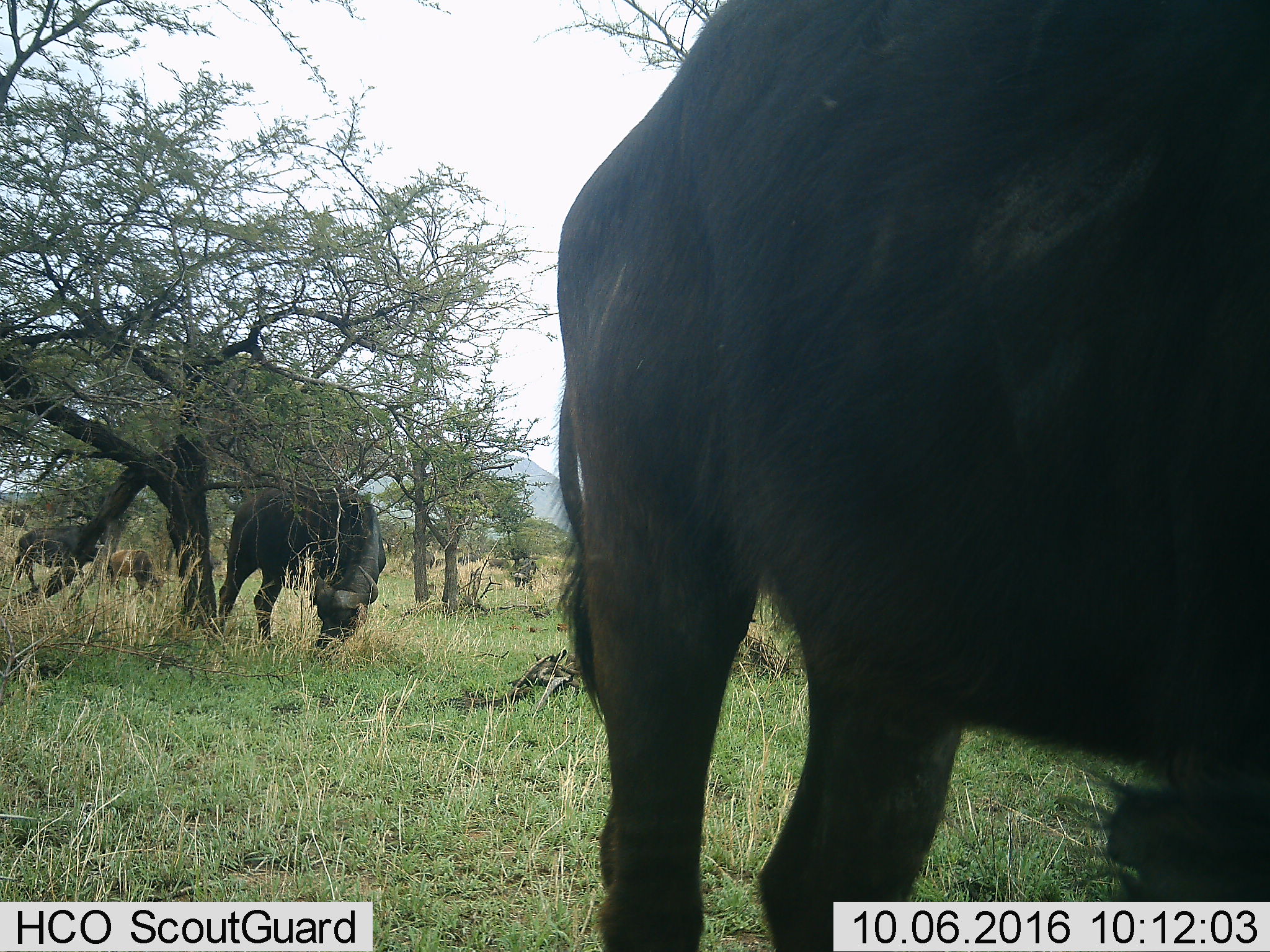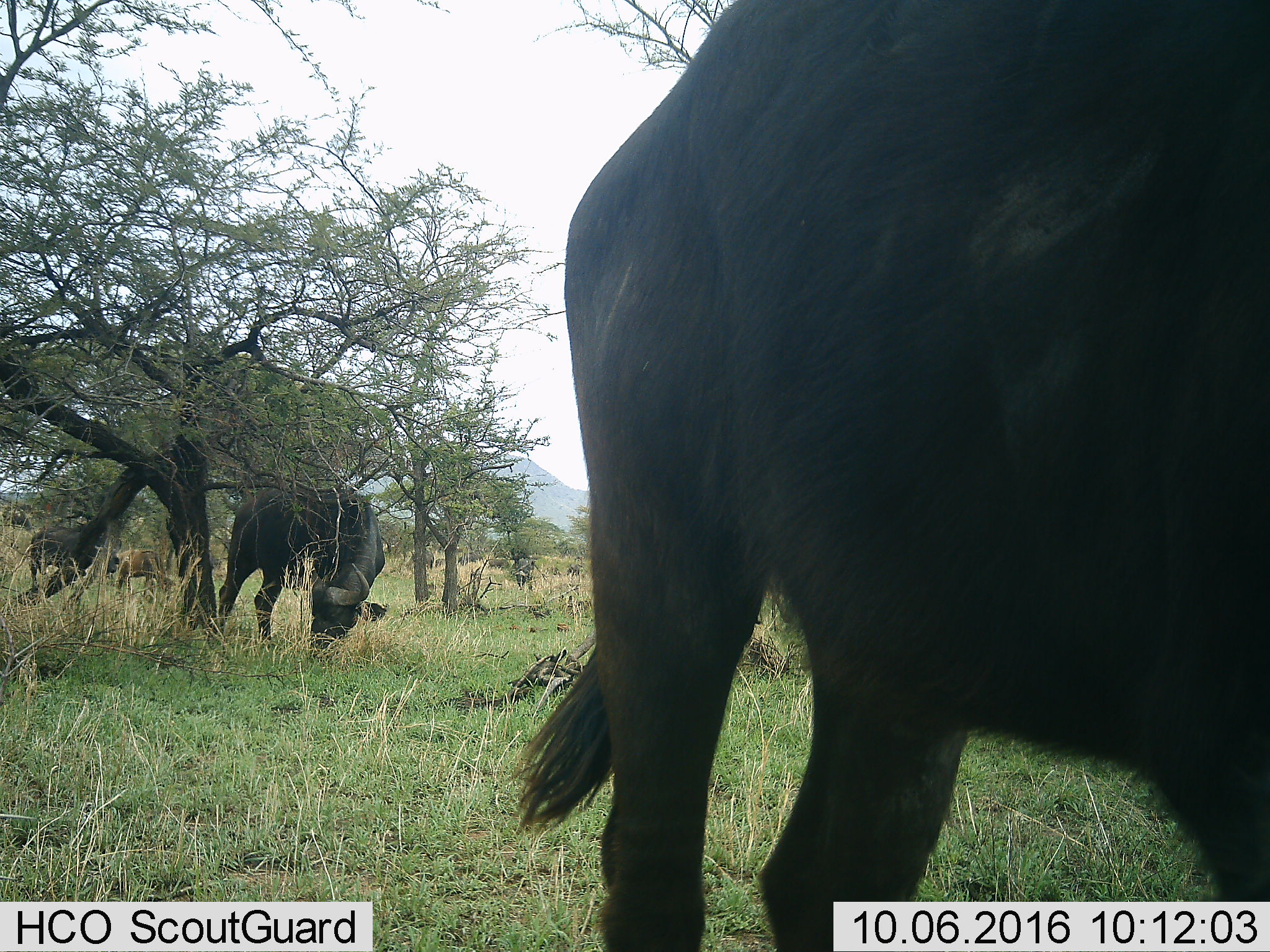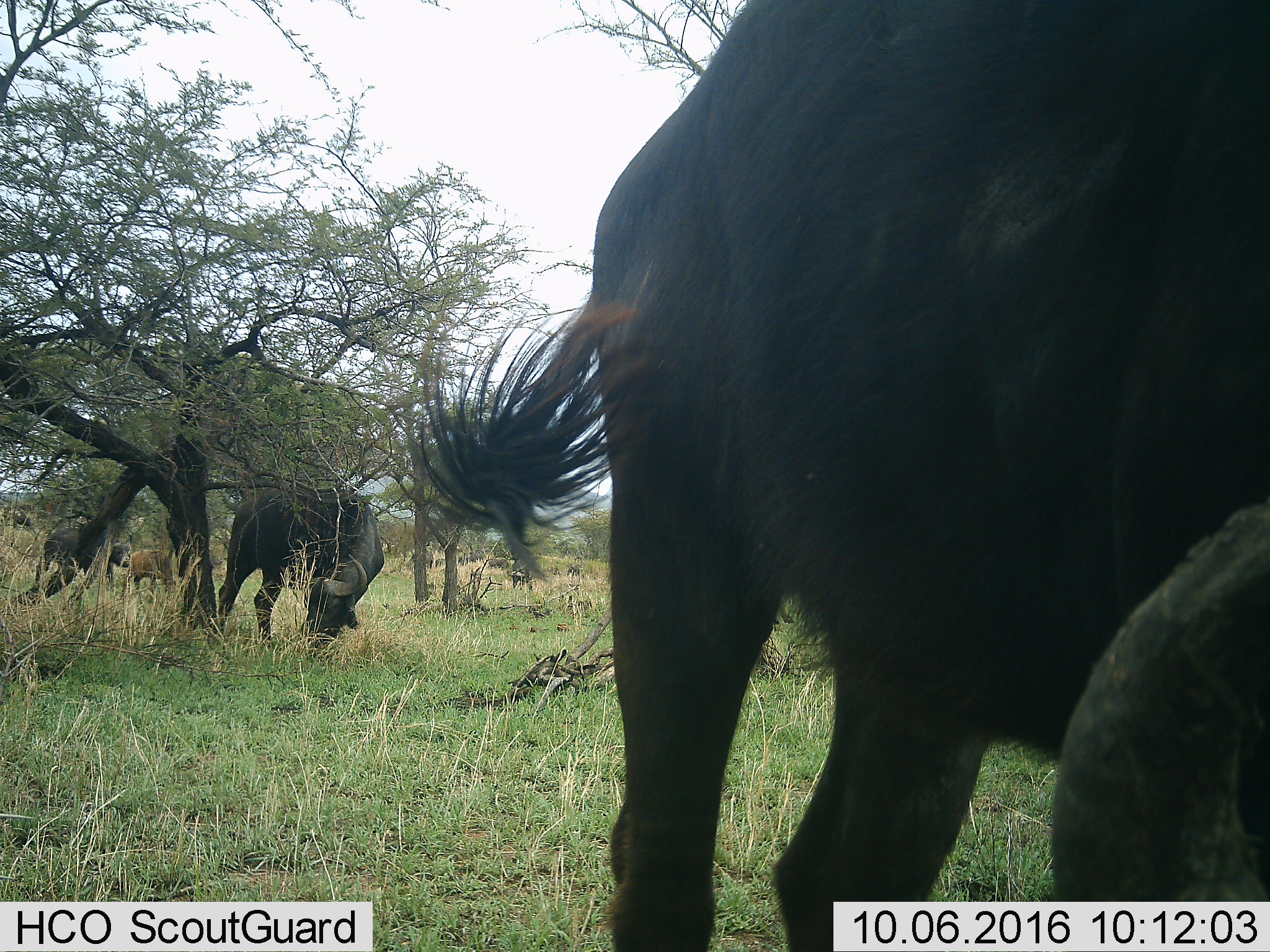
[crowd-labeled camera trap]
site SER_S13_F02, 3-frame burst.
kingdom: Animalia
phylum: Chordata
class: Mammalia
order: Artiodactyla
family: Bovidae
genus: Syncerus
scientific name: Syncerus caffer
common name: african buffalo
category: buffalo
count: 4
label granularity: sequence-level